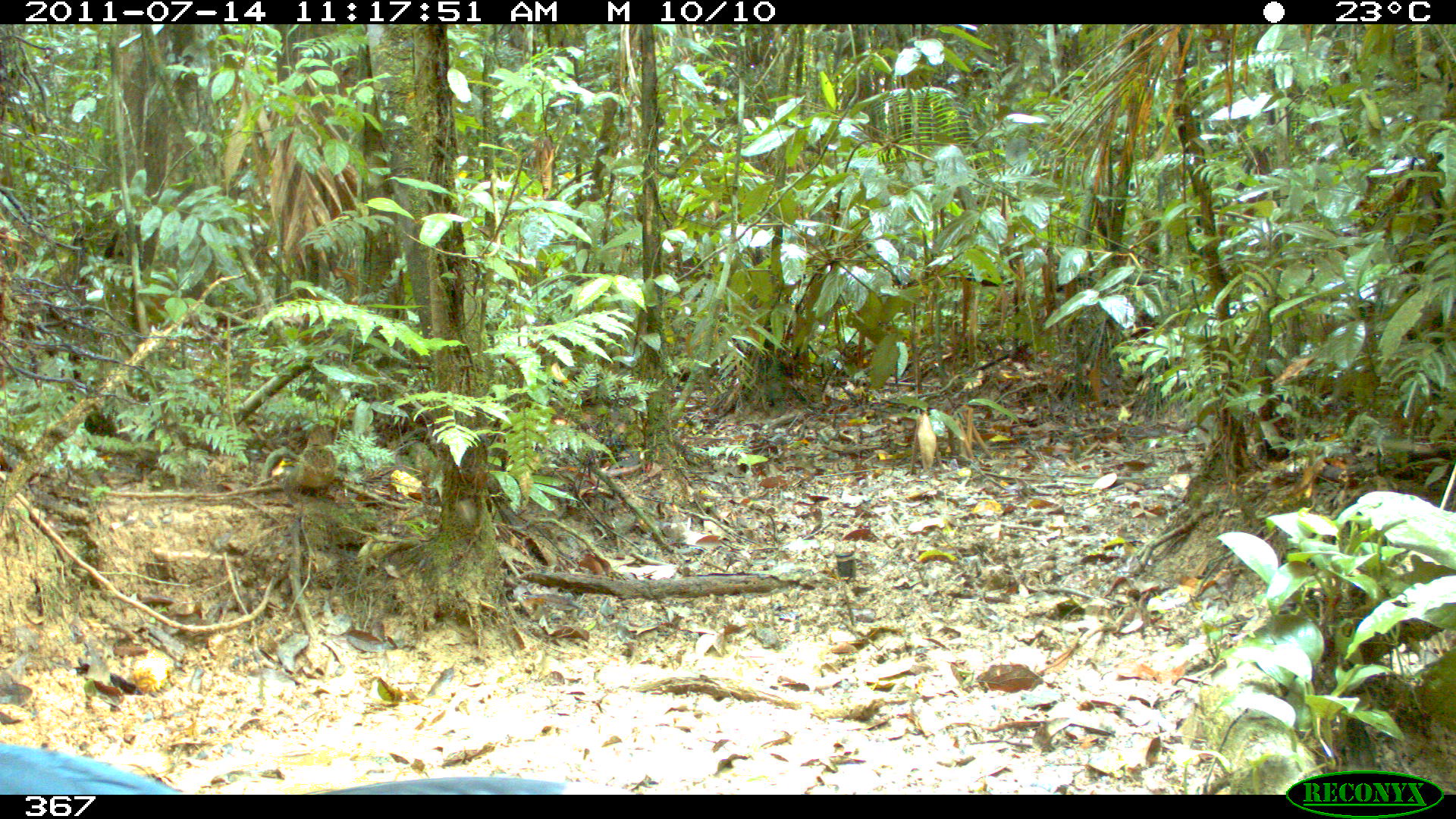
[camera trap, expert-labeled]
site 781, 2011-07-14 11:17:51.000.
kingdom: Animalia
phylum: Chordata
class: Aves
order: Galliformes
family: Cracidae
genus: Mitu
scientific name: Mitu tuberosum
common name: razor-billed curassow